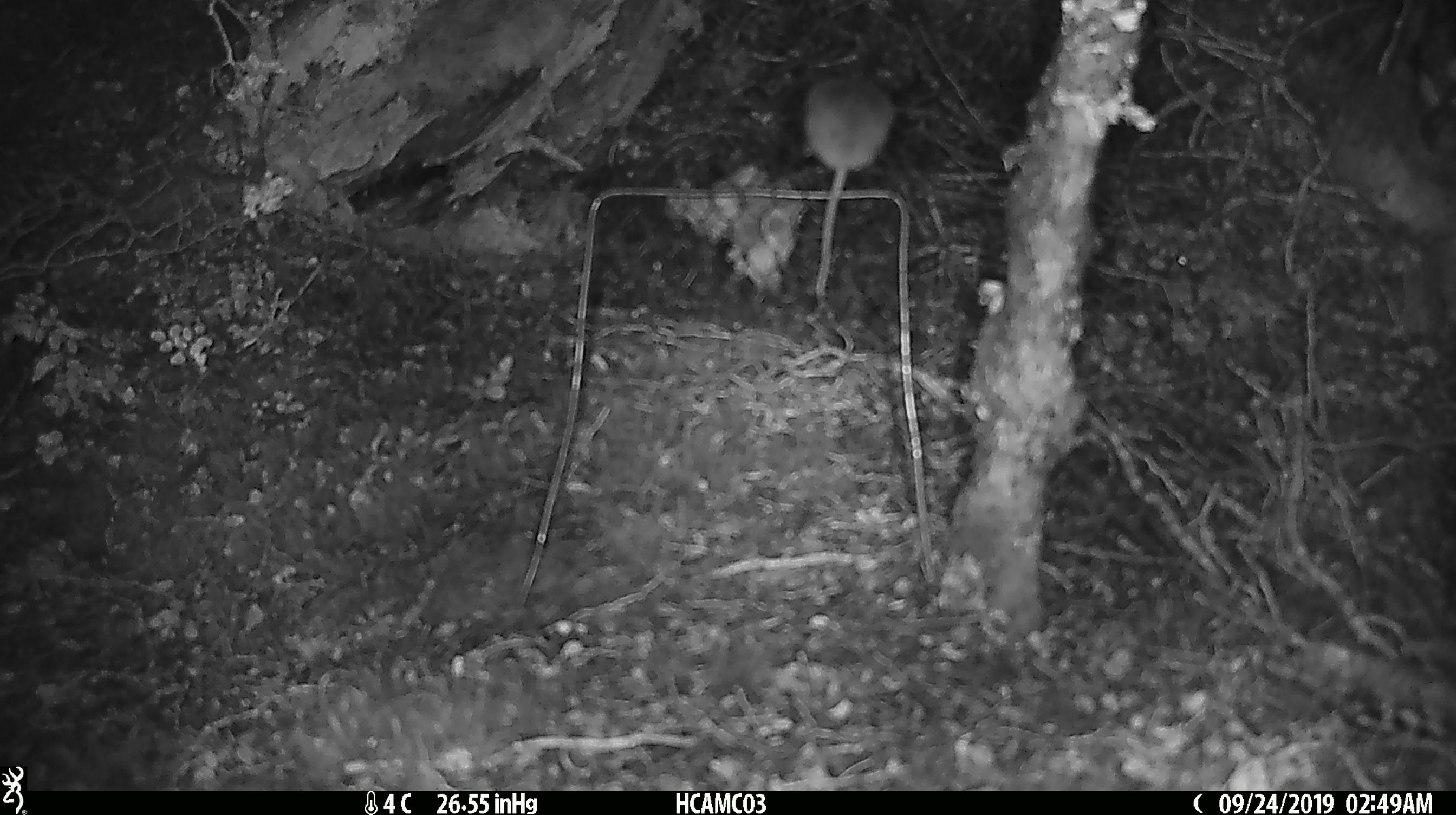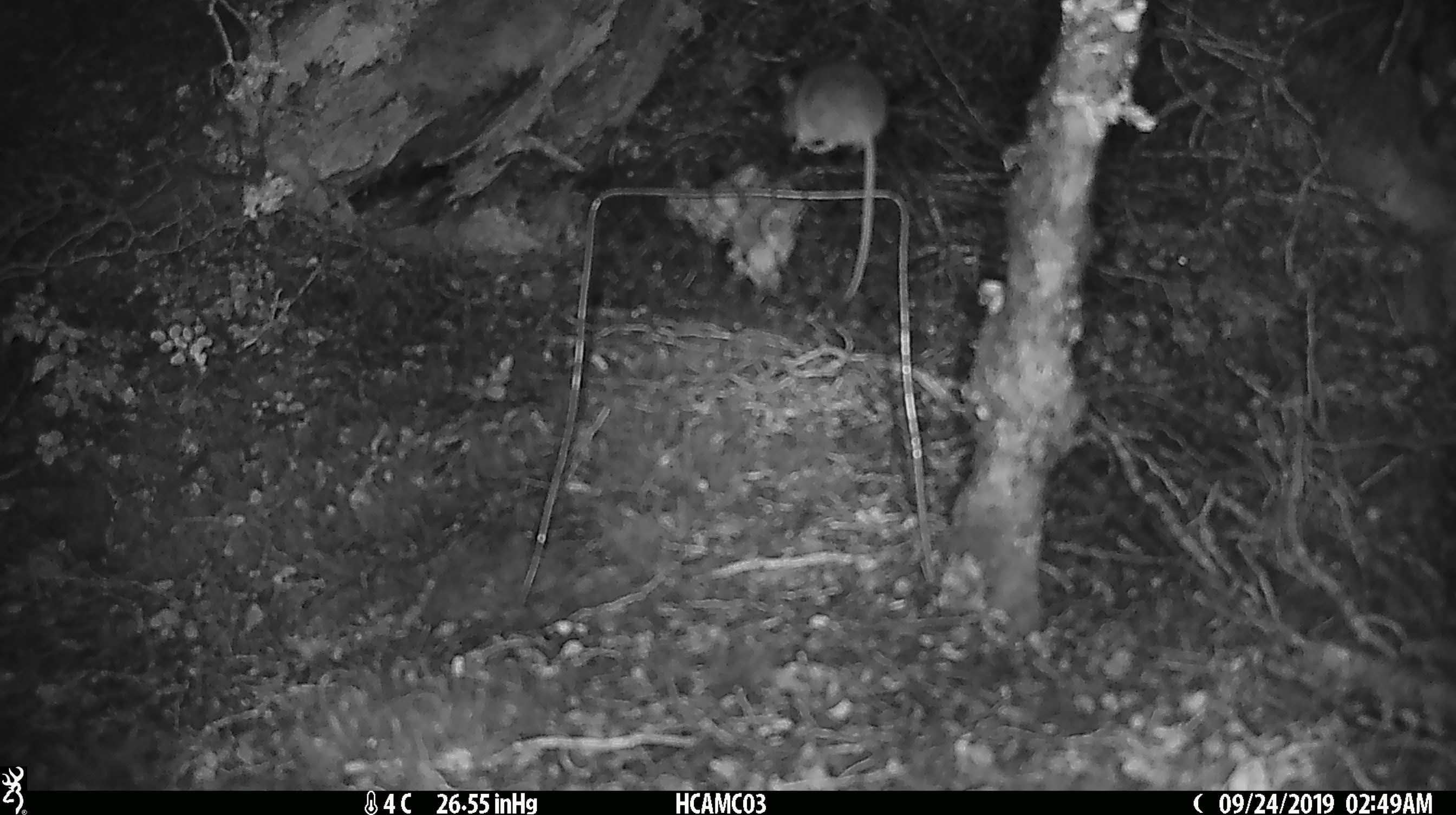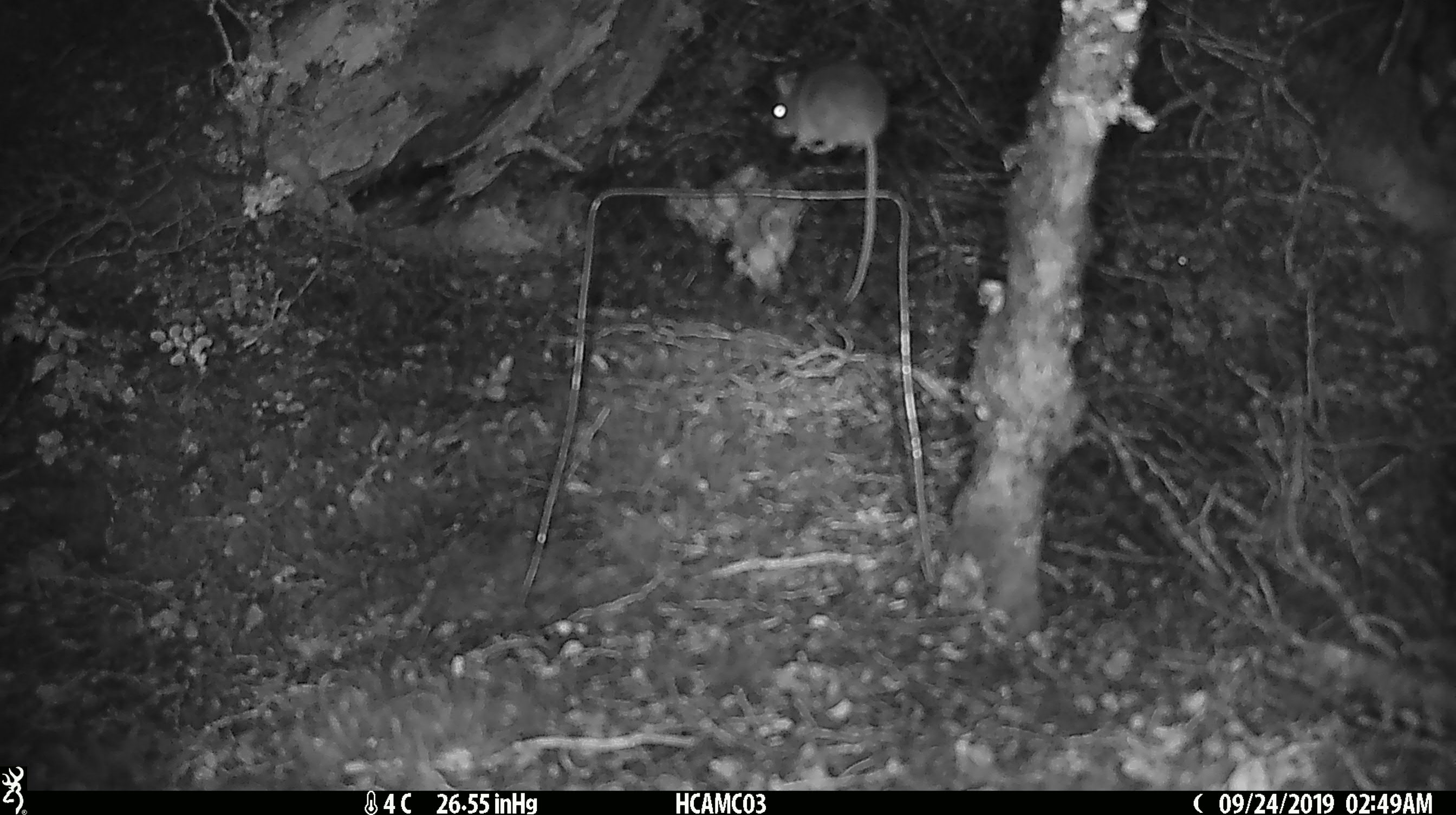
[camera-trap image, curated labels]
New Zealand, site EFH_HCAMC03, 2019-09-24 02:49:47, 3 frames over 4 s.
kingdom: Animalia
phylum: Chordata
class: Mammalia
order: Rodentia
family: Muridae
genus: Mus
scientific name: Mus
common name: mouse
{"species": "mouse (Mus)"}